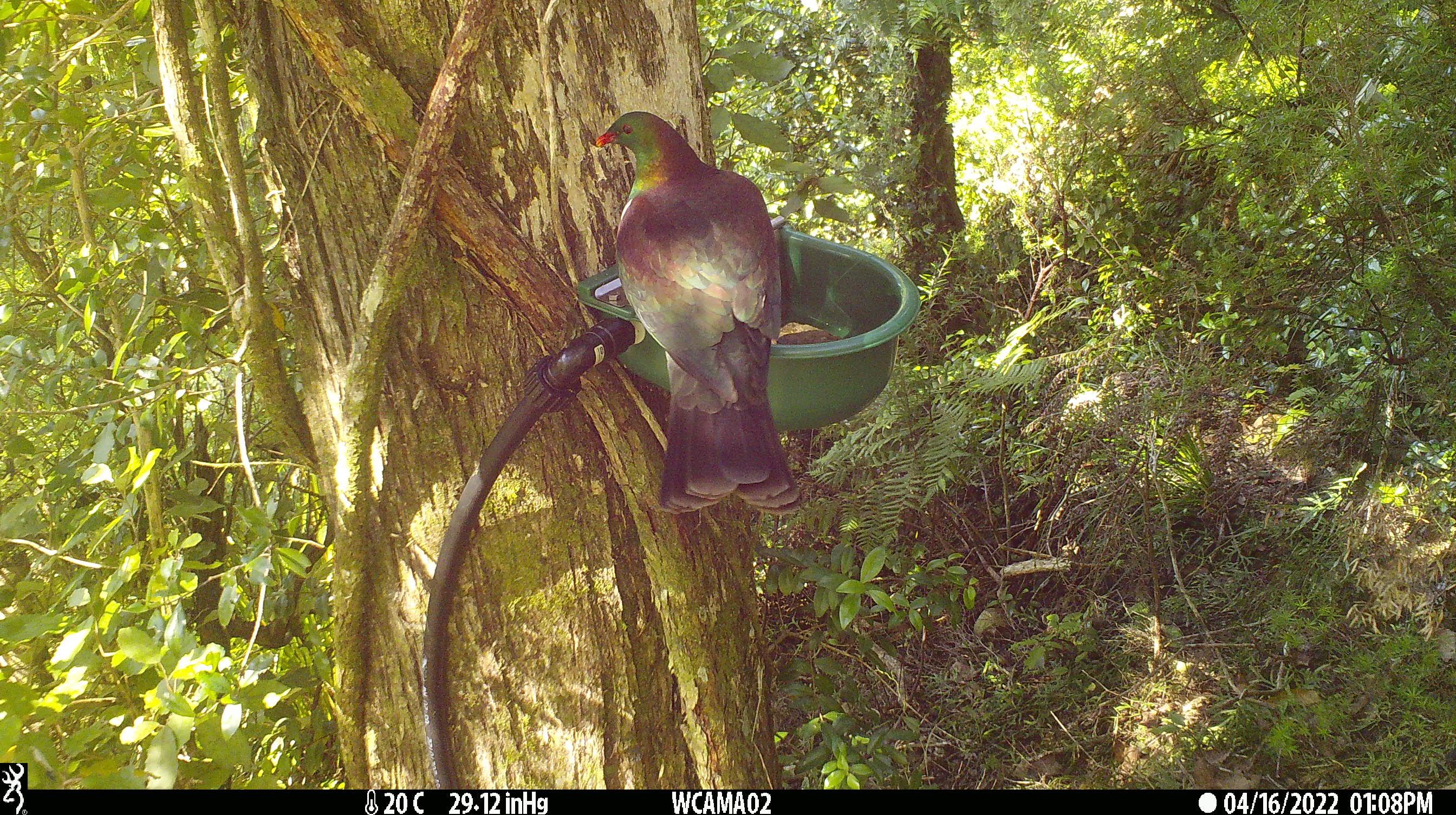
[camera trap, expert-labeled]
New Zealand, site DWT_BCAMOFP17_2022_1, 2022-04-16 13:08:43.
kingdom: Animalia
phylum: Chordata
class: Aves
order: Columbiformes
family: Columbidae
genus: Hemiphaga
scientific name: Hemiphaga novaeseelandiae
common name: new zealand pigeon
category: kereru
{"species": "kereru (new zealand pigeon) (Hemiphaga novaeseelandiae)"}